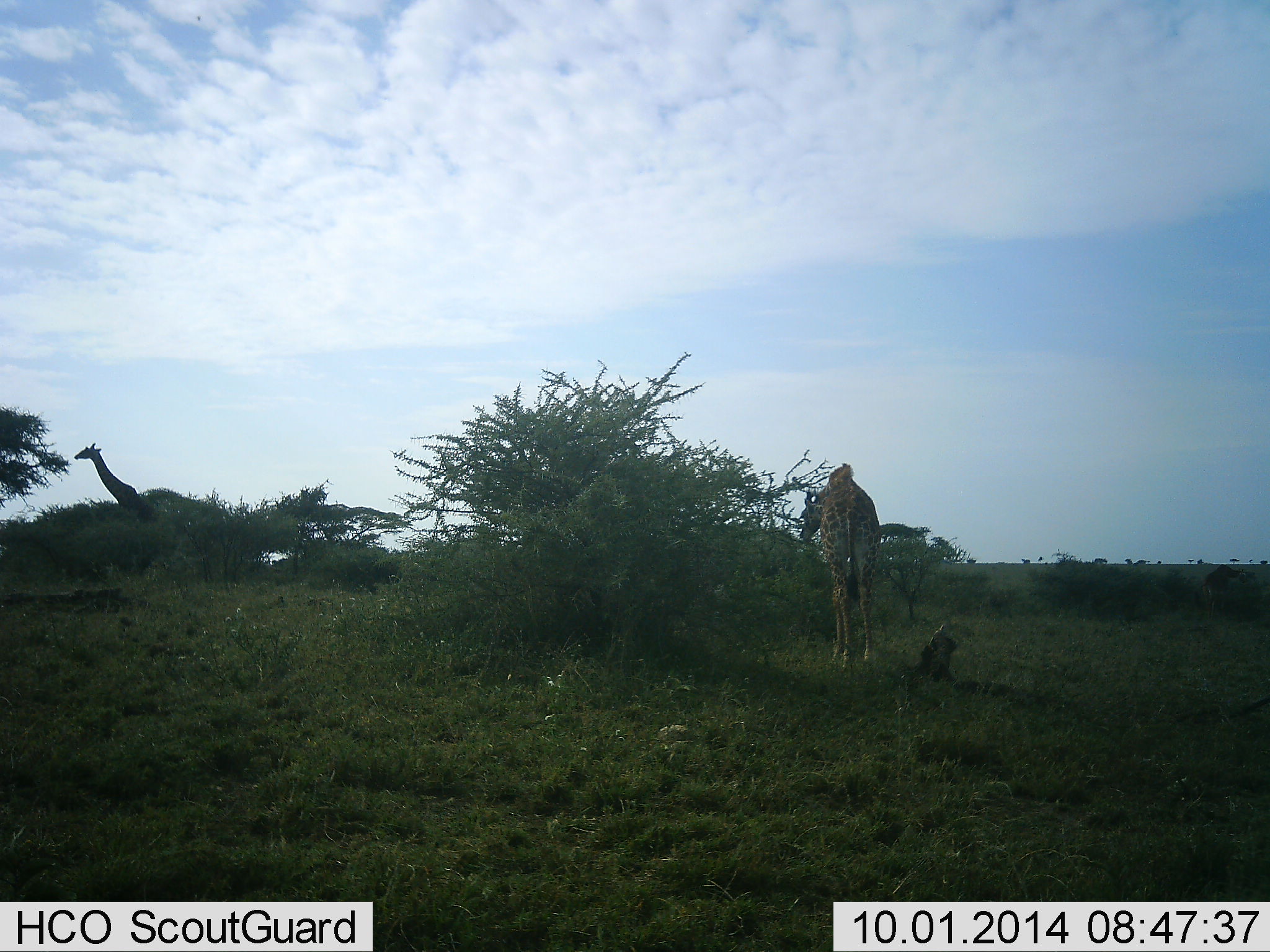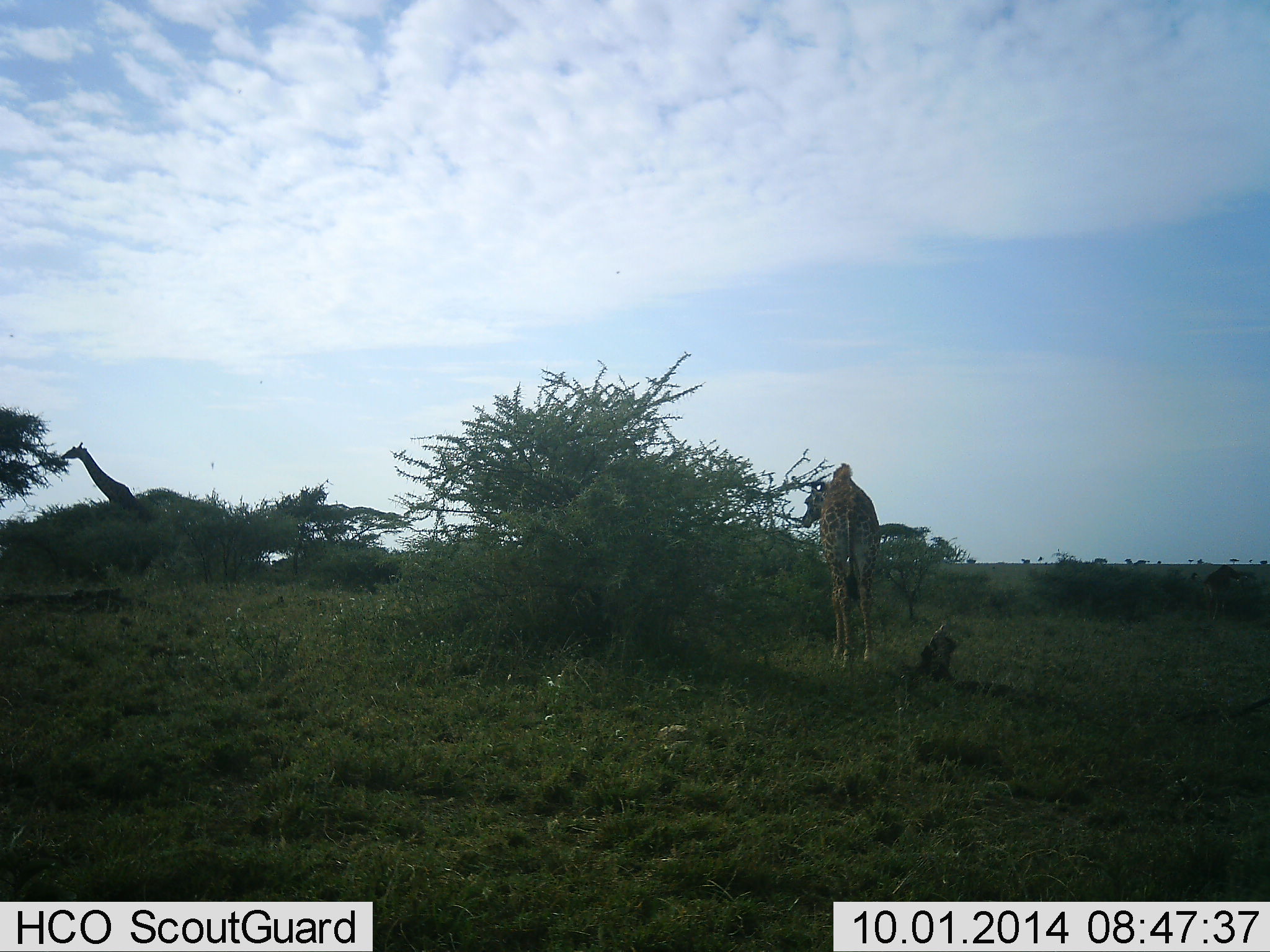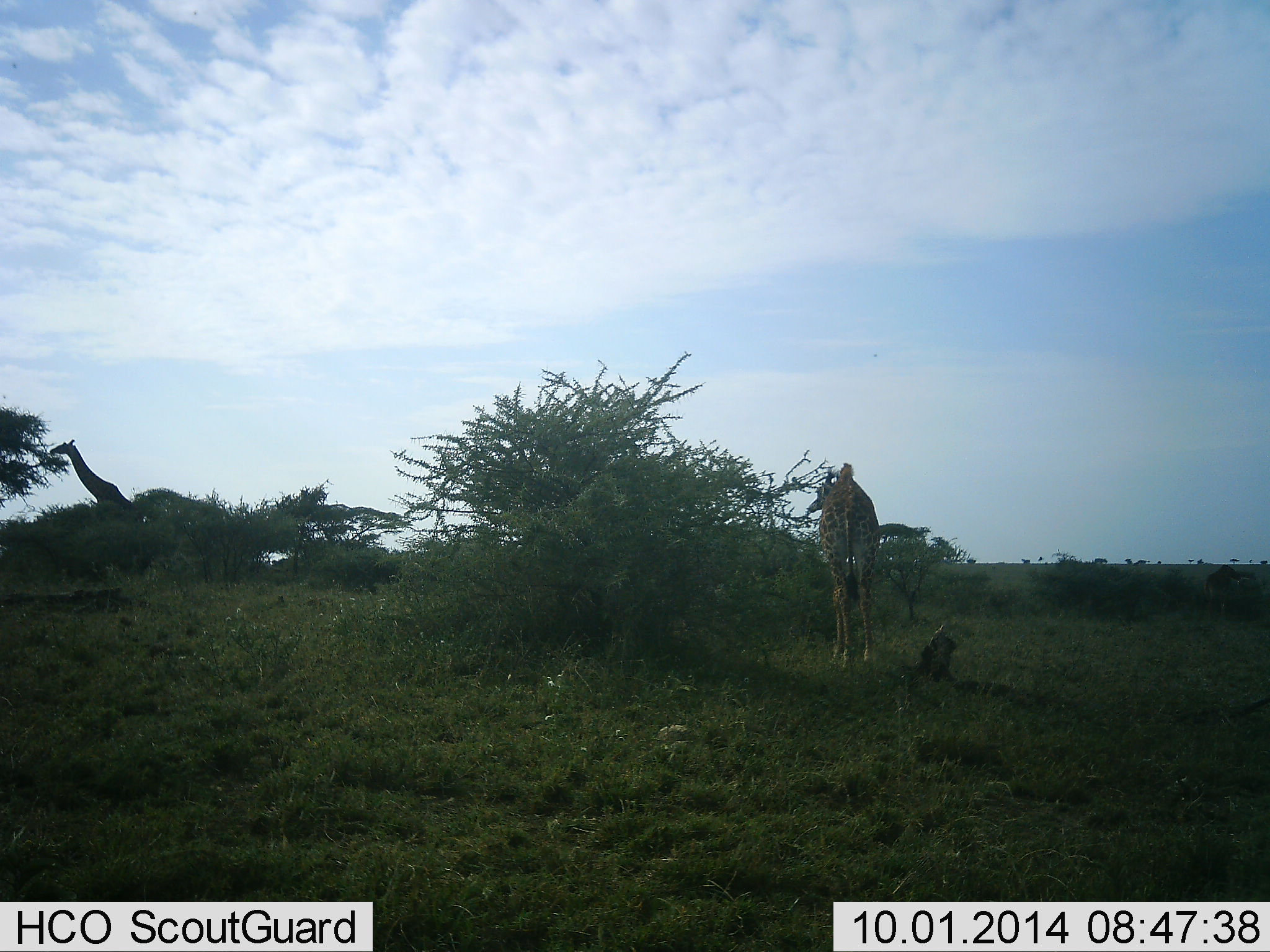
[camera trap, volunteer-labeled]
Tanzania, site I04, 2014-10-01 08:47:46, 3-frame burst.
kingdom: Animalia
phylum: Chordata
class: Mammalia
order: Artiodactyla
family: Giraffidae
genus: Giraffa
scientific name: Giraffa camelopardalis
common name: giraffe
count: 2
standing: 27%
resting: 0%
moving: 27%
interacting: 0%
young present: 0%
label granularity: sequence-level